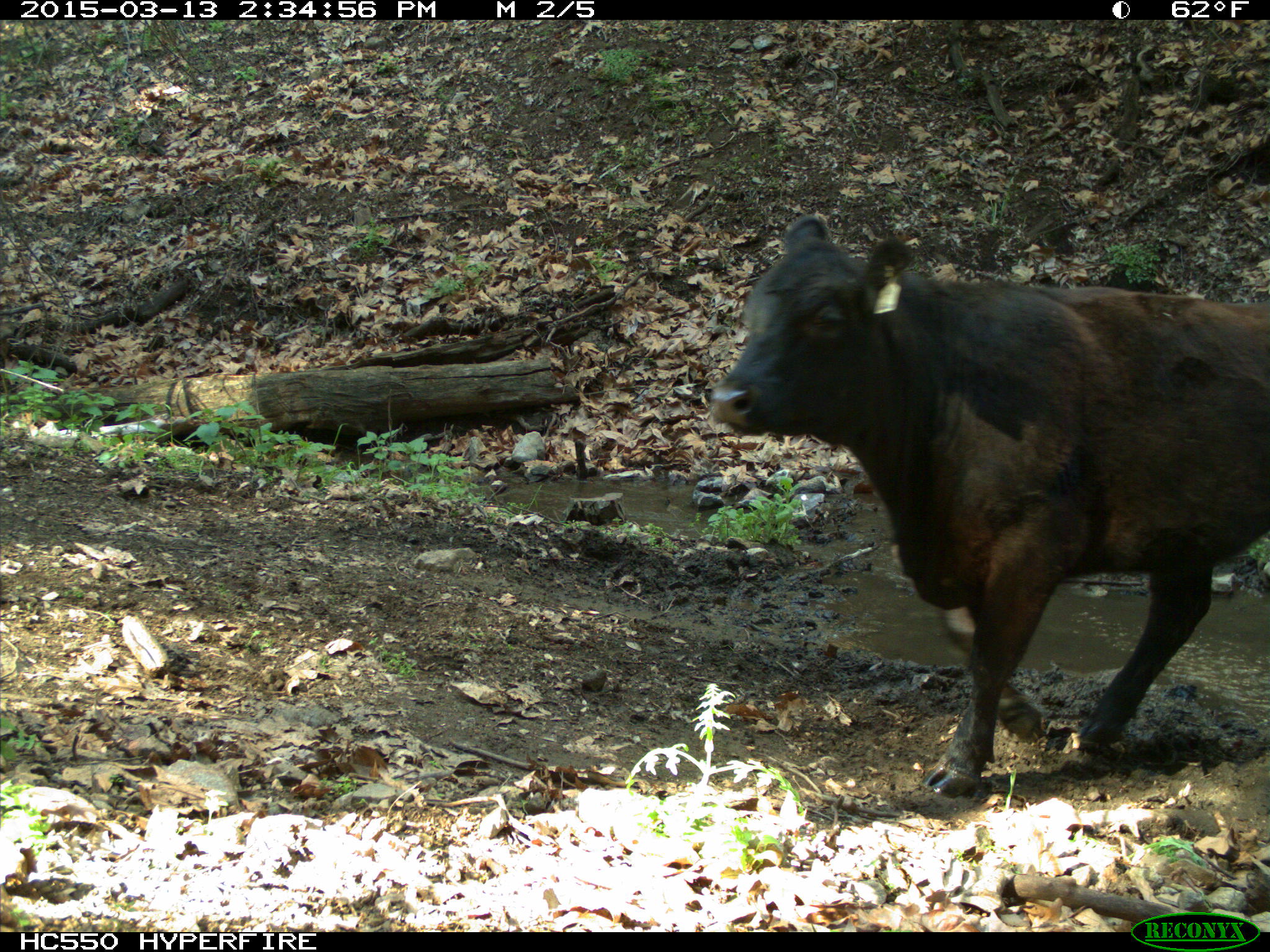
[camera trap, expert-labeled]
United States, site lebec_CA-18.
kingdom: Animalia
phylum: Chordata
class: Mammalia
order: Artiodactyla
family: Bovidae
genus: Bos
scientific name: Bos taurus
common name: domestic cow